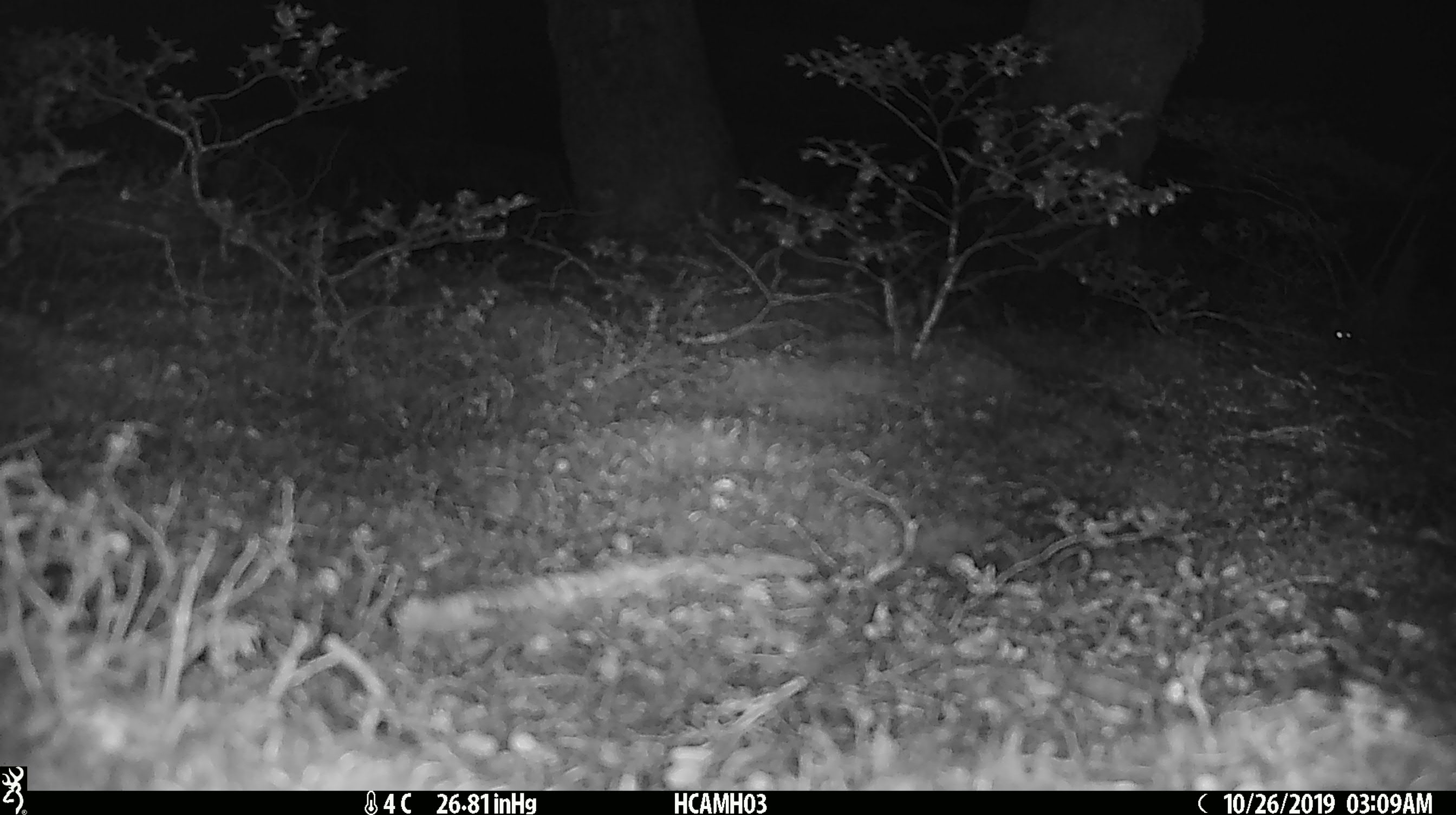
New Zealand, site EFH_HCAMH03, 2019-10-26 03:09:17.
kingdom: Animalia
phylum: Chordata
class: Mammalia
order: Rodentia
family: Muridae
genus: Mus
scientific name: Mus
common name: mouse